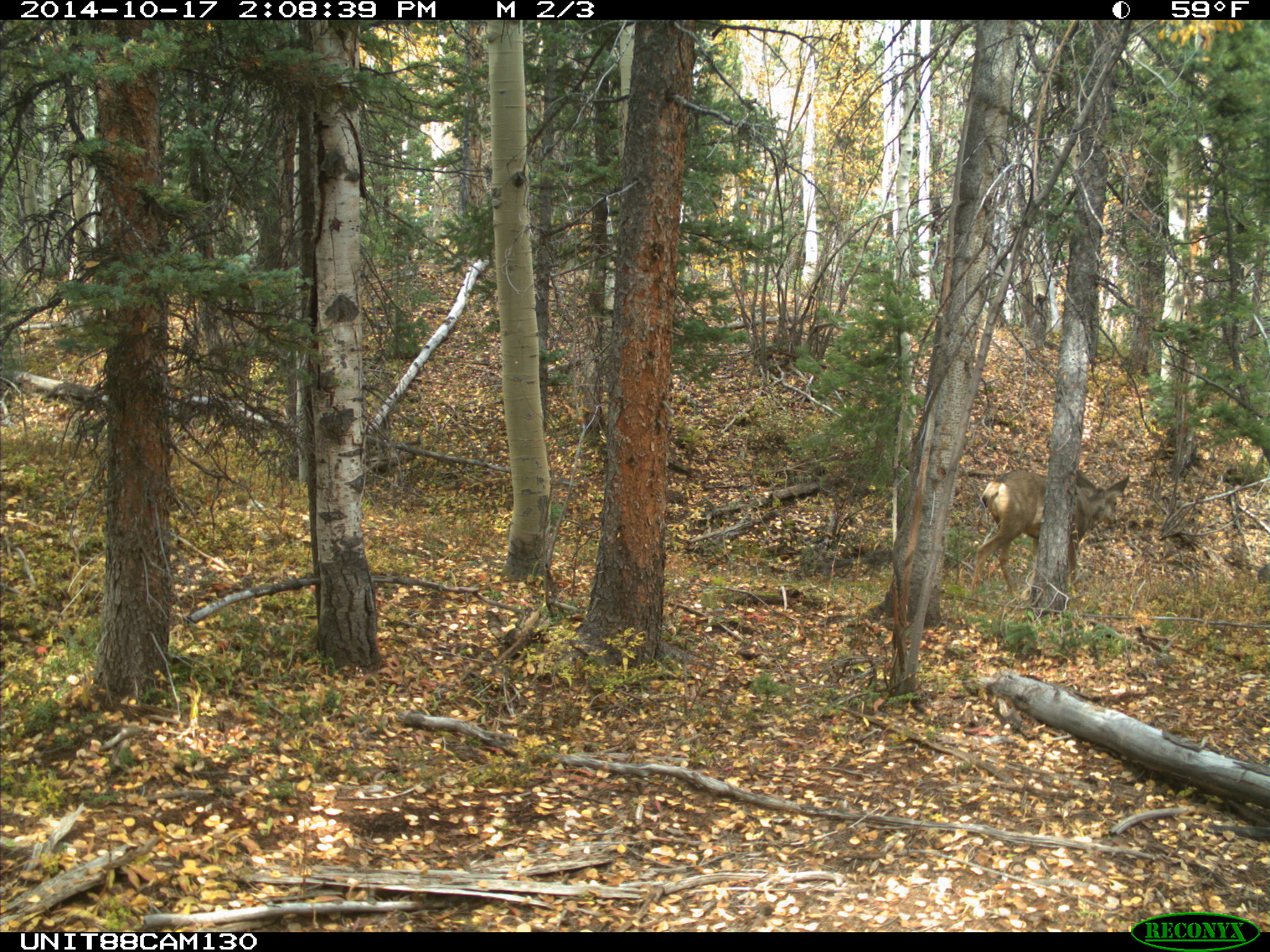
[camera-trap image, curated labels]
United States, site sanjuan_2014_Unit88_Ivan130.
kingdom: Animalia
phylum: Chordata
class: Mammalia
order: Artiodactyla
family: Cervidae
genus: Odocoileus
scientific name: Odocoileus hemionus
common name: mule deer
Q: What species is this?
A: Odocoileus hemionus (mule deer).